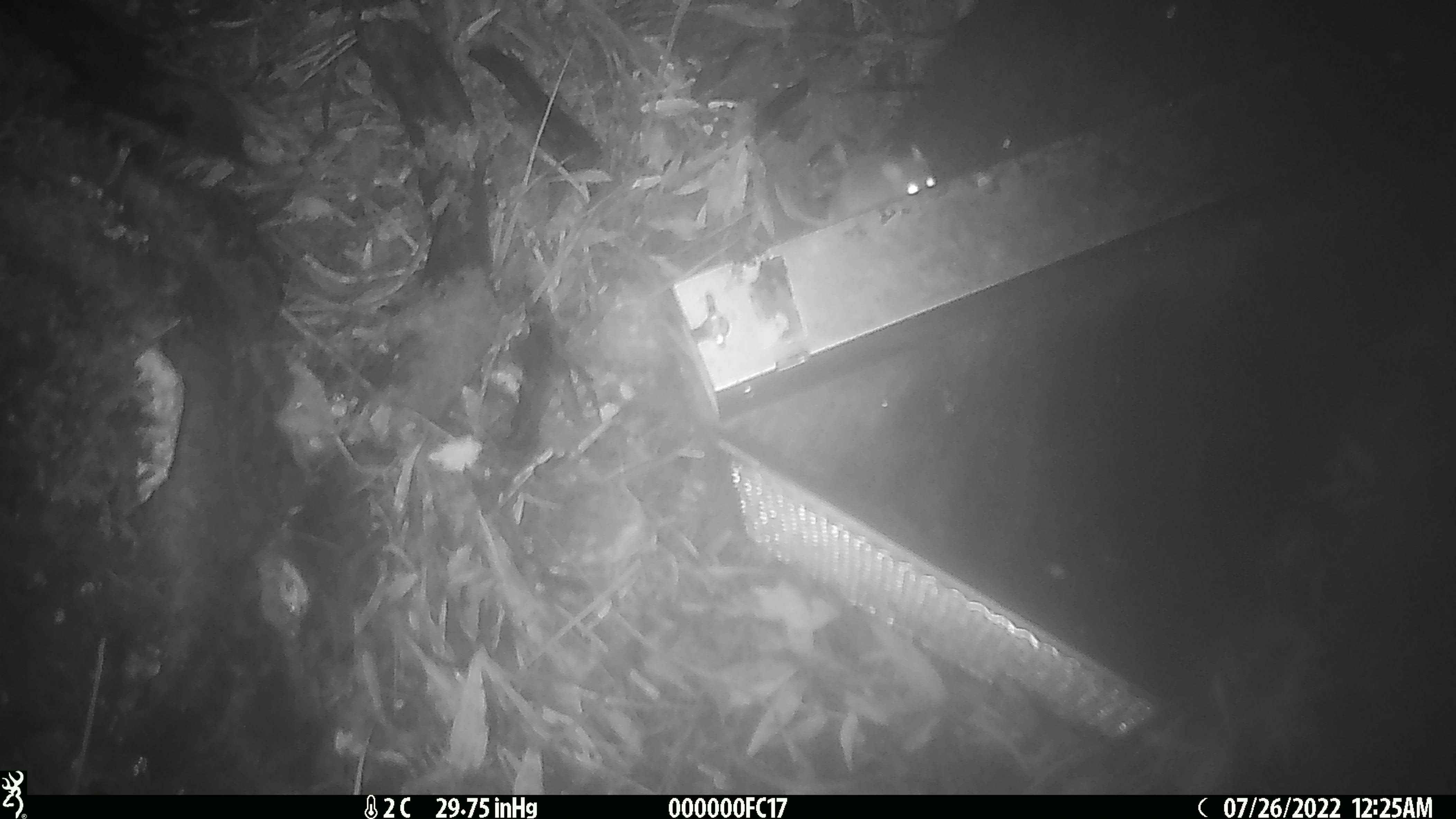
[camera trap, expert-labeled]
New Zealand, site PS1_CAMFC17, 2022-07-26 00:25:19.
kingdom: Animalia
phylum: Chordata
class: Mammalia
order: Rodentia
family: Muridae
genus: Mus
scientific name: Mus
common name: mouse